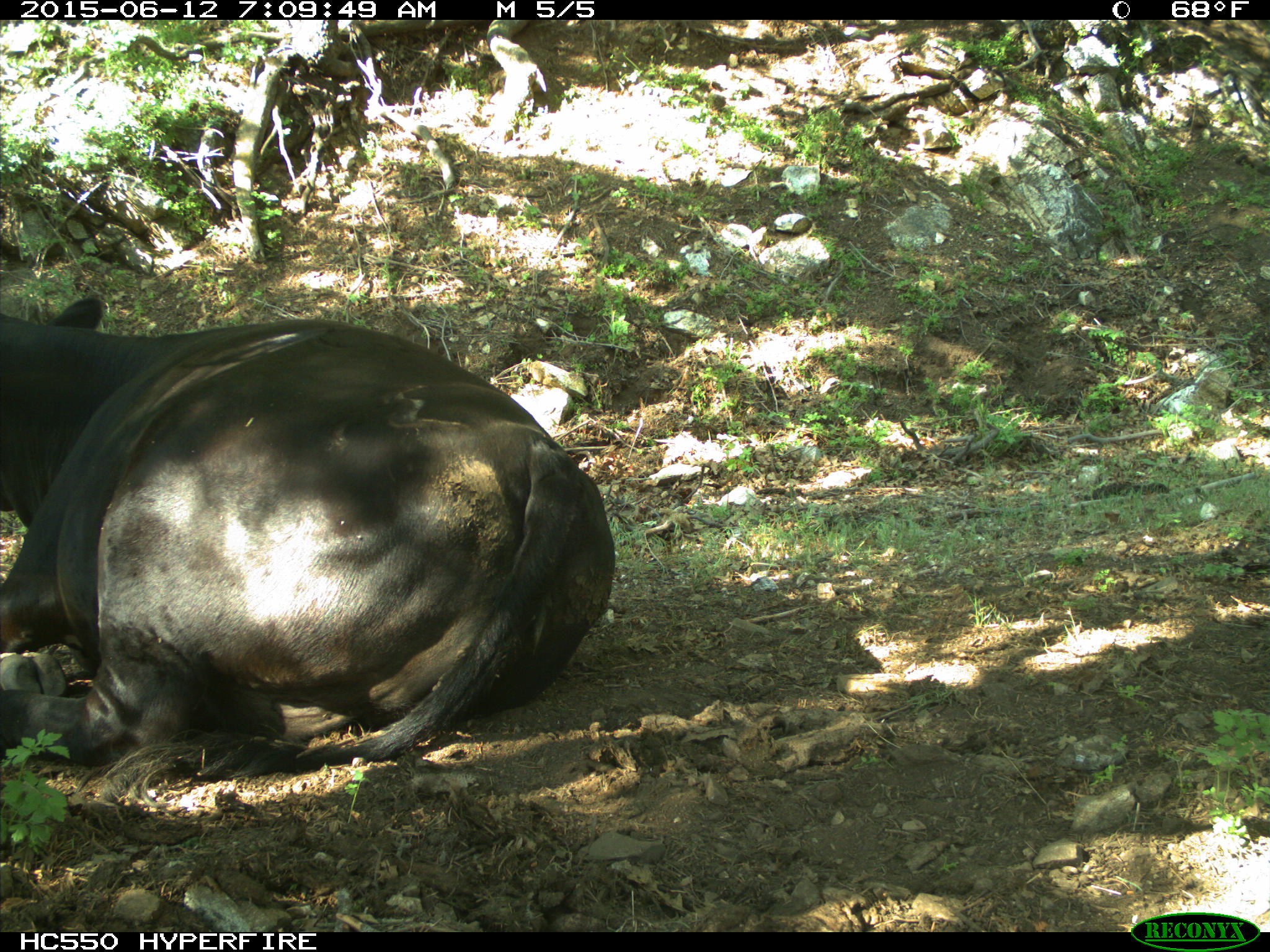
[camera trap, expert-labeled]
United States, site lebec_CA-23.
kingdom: Animalia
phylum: Chordata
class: Mammalia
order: Artiodactyla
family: Bovidae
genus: Bos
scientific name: Bos taurus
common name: domestic cow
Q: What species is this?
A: Bos taurus (domestic cow).